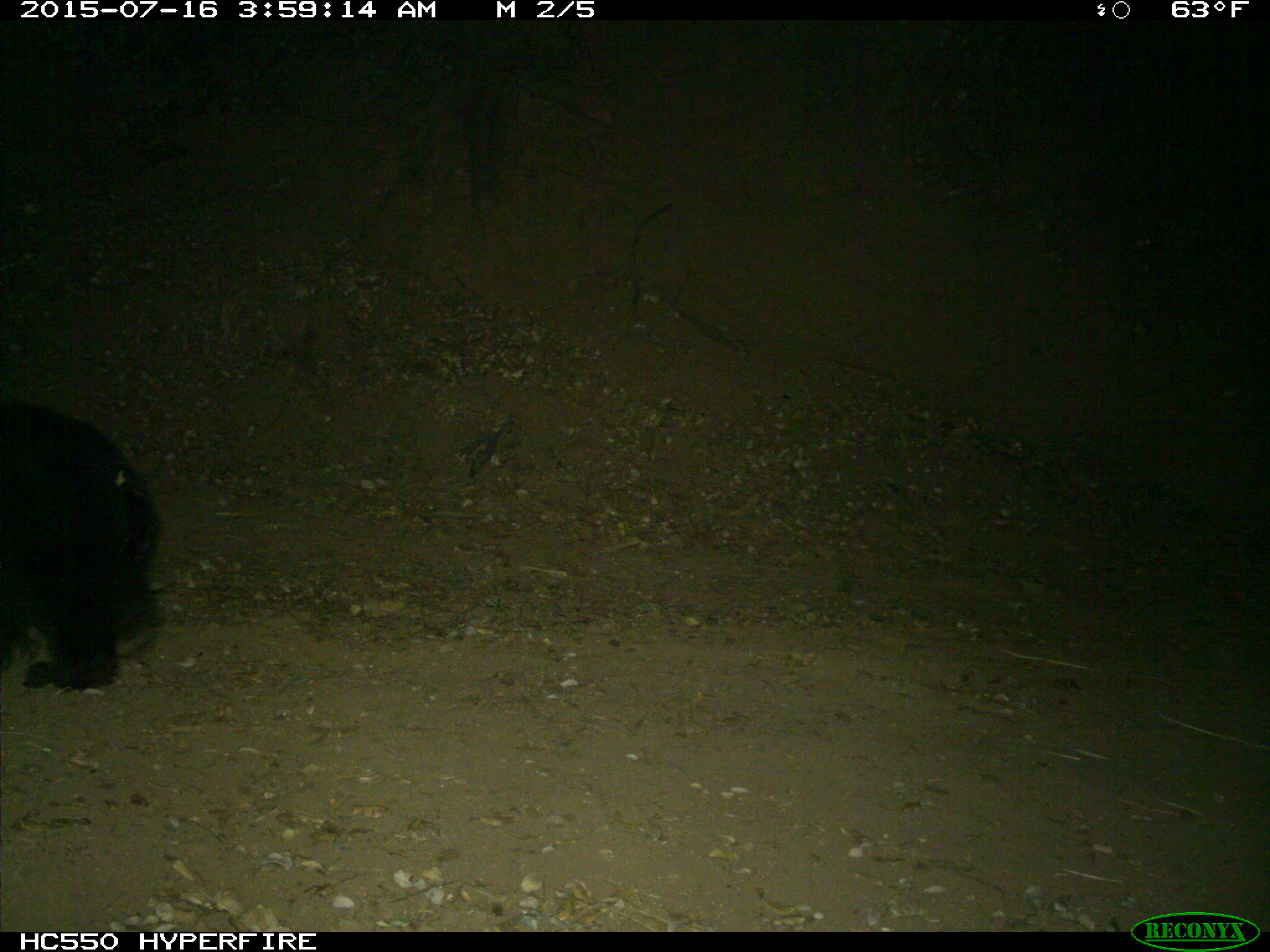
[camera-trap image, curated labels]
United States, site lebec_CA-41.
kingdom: Animalia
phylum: Chordata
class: Mammalia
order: Carnivora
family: Ursidae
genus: Ursus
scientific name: Ursus americanus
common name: american black bear